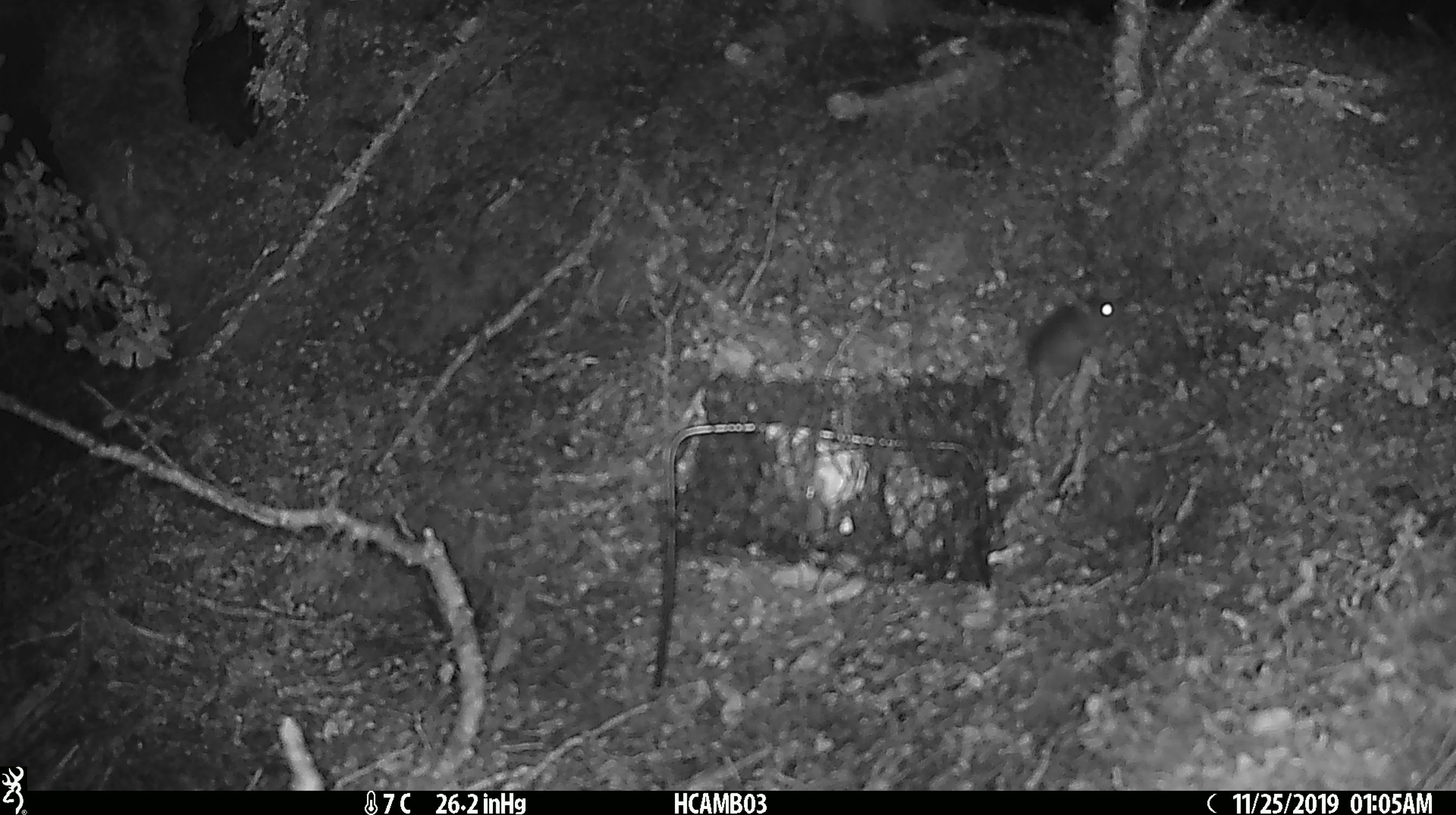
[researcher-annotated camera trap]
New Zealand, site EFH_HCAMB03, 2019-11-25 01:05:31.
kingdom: Animalia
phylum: Chordata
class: Mammalia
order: Rodentia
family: Muridae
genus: Mus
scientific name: Mus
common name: mouse